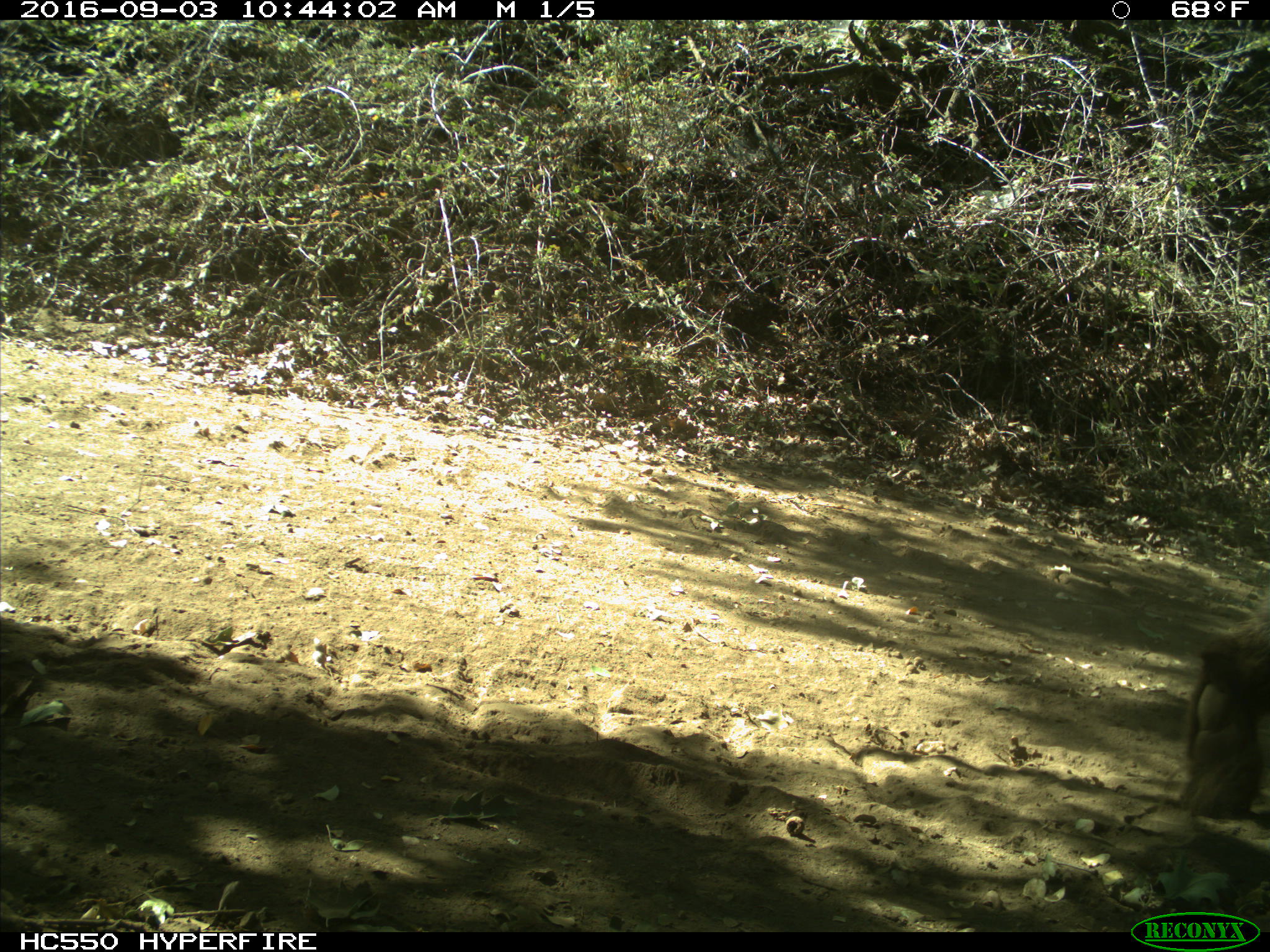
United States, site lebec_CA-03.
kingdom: Animalia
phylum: Chordata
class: Mammalia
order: Carnivora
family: Ursidae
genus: Ursus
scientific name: Ursus americanus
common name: american black bear